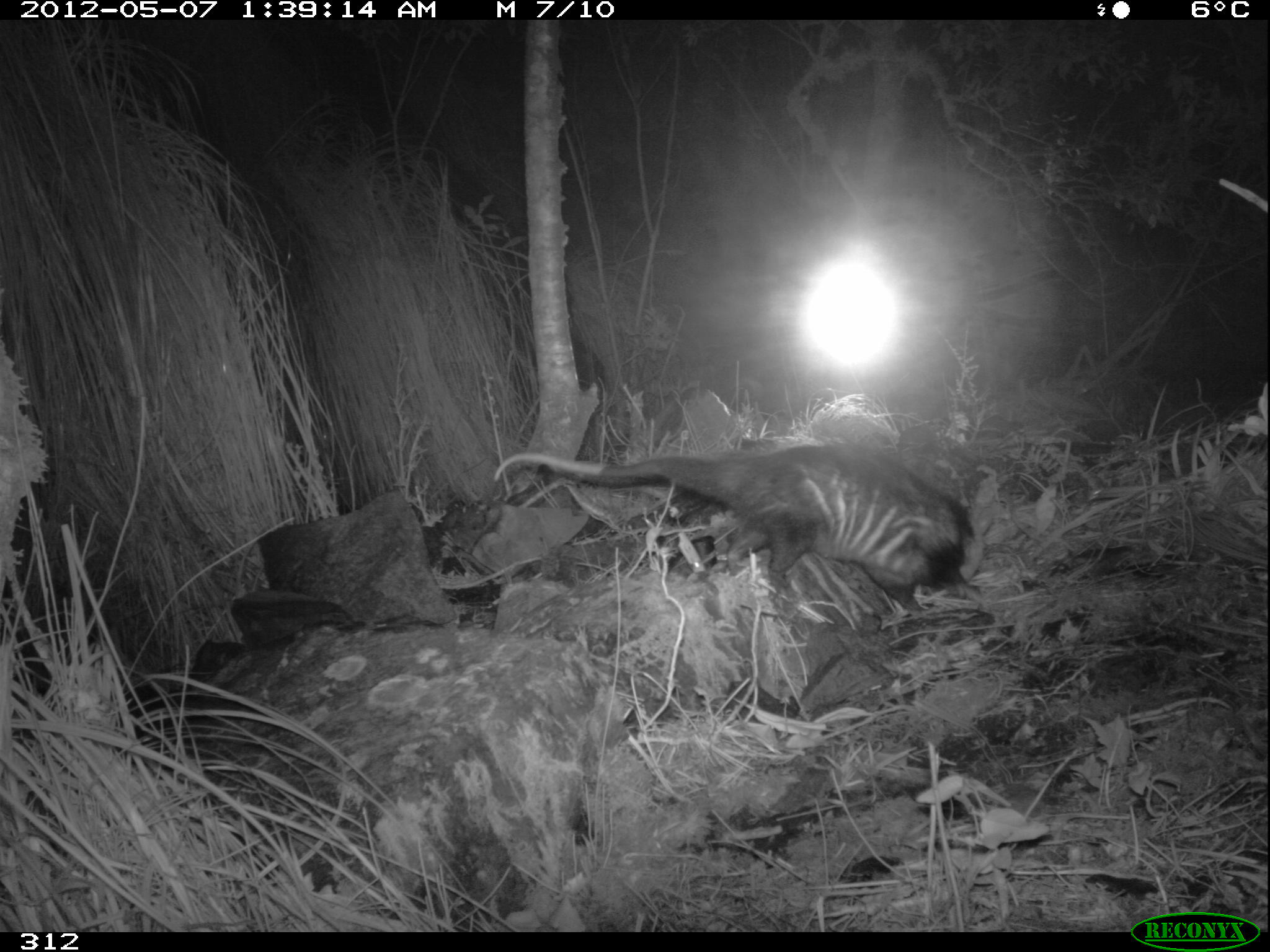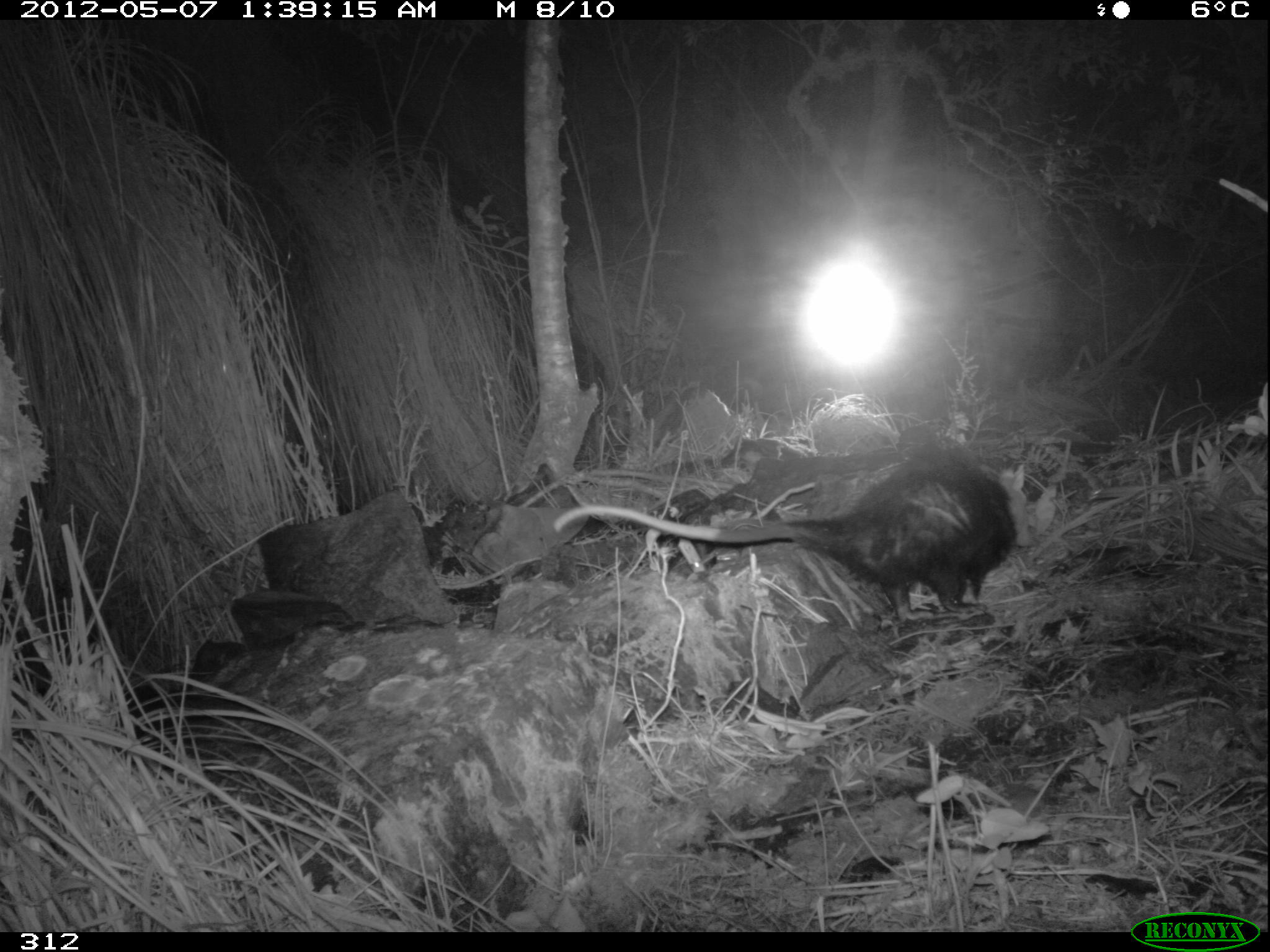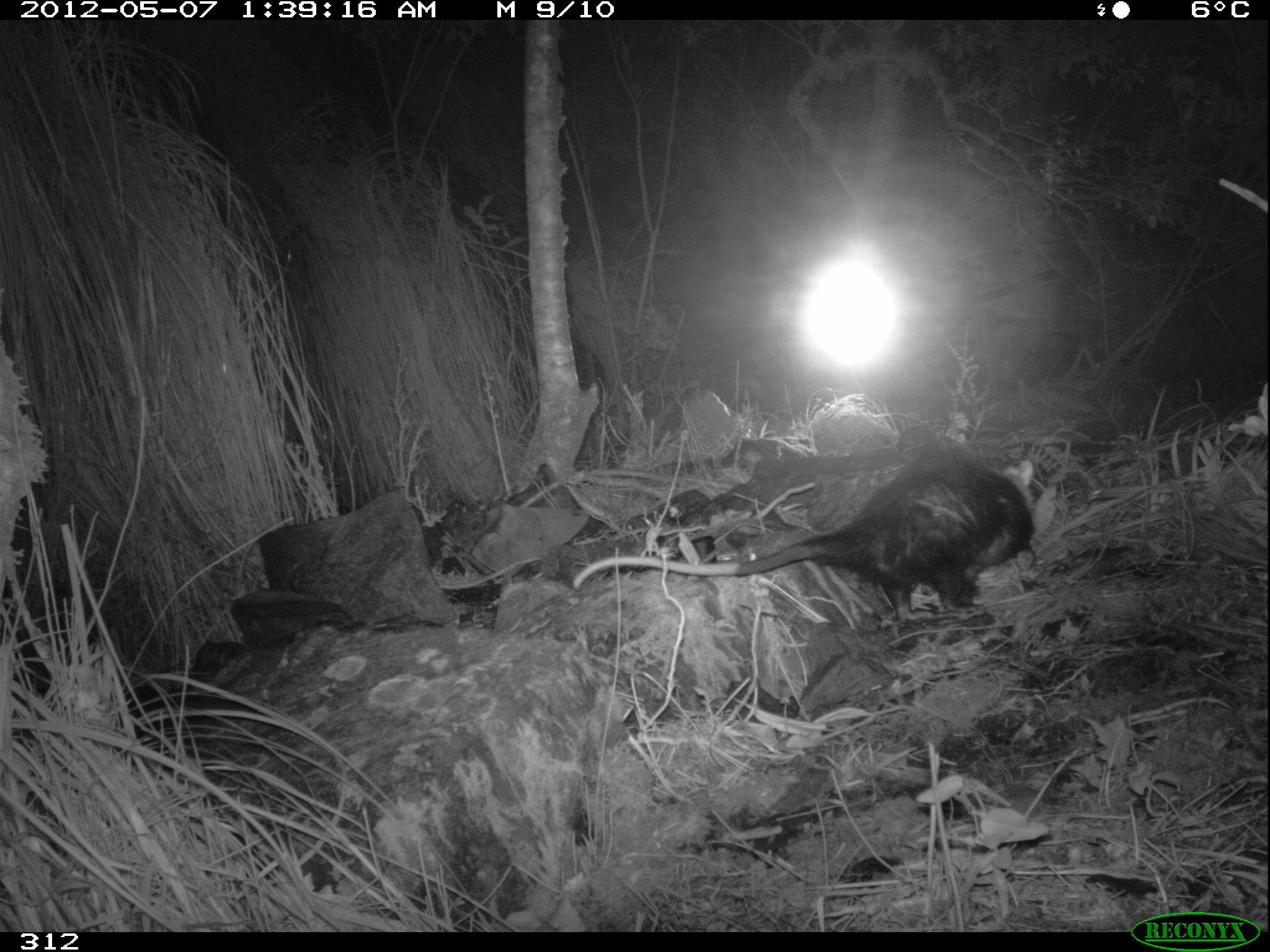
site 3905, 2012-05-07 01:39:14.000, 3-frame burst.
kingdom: Animalia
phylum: Chordata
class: Mammalia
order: Didelphimorphia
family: Didelphidae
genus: Didelphis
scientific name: Didelphis pernigra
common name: andean white-eared opossum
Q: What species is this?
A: Didelphis pernigra (andean white-eared opossum).